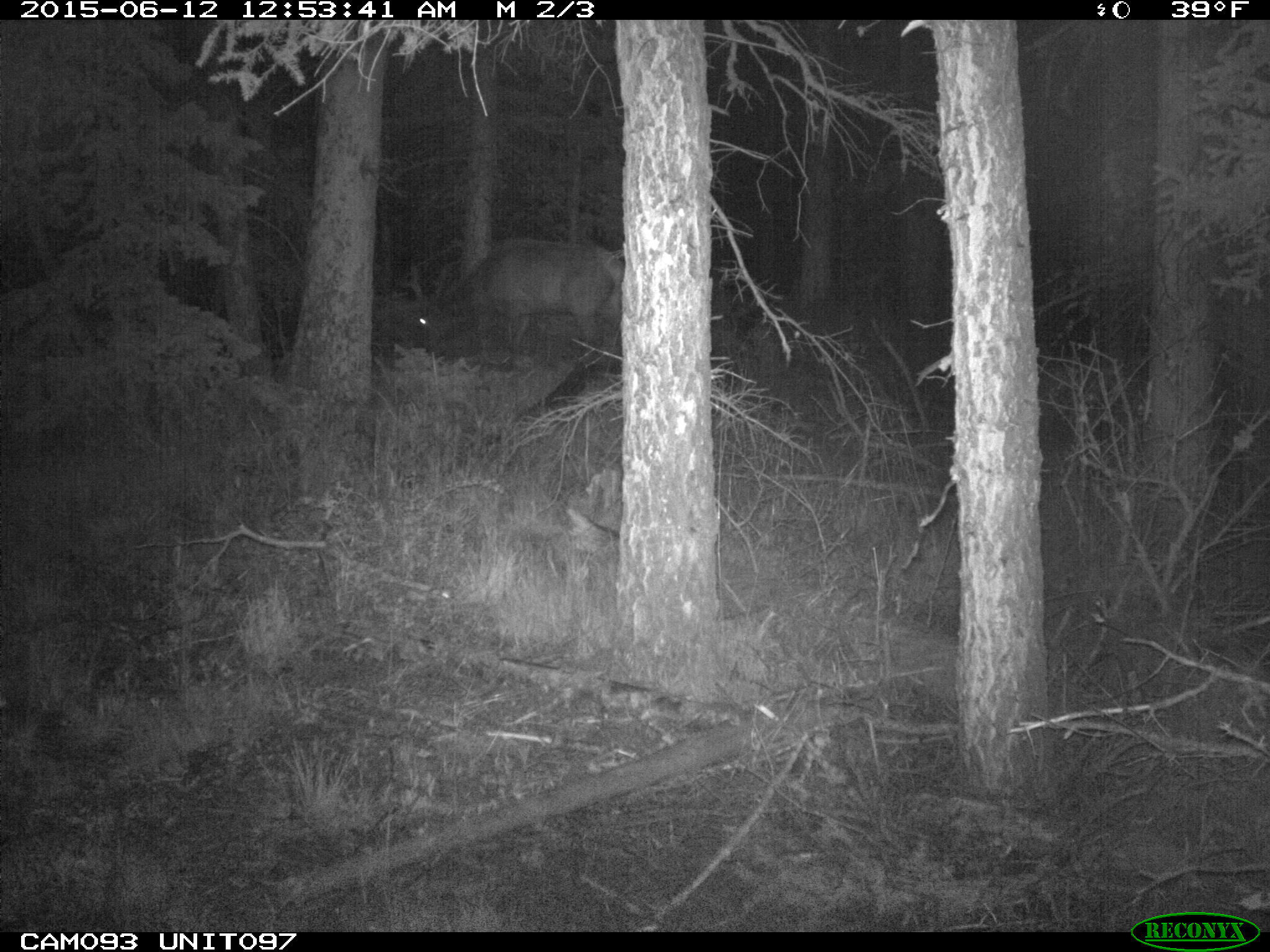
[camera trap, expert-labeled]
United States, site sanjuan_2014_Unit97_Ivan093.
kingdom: Animalia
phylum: Chordata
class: Mammalia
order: Artiodactyla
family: Cervidae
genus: Cervus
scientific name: Cervus elaphus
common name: red deer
Cervus elaphus (red deer).